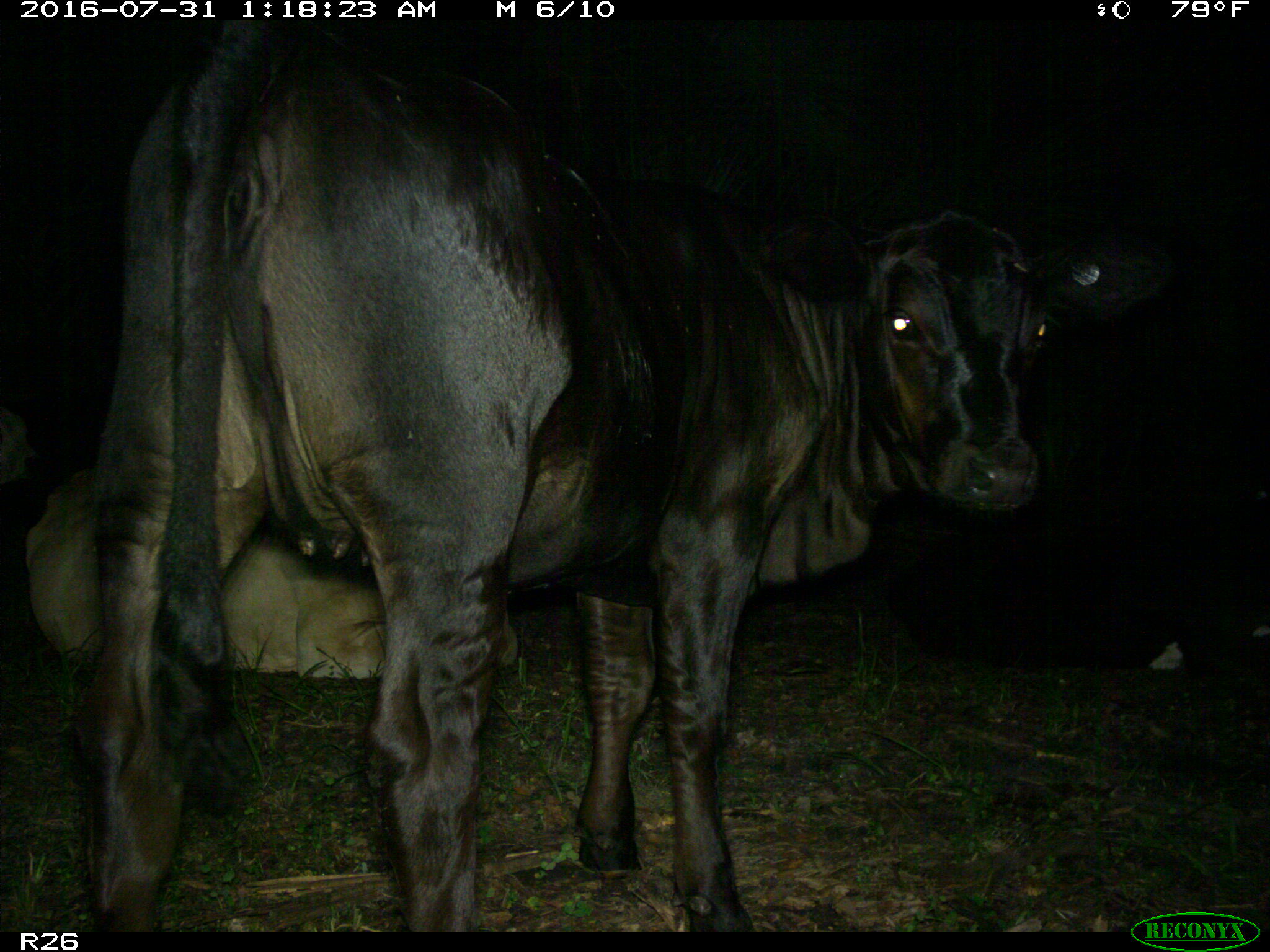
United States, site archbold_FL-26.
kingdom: Animalia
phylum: Chordata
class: Mammalia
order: Artiodactyla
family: Bovidae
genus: Bos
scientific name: Bos taurus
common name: domestic cow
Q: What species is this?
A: Bos taurus (domestic cow).